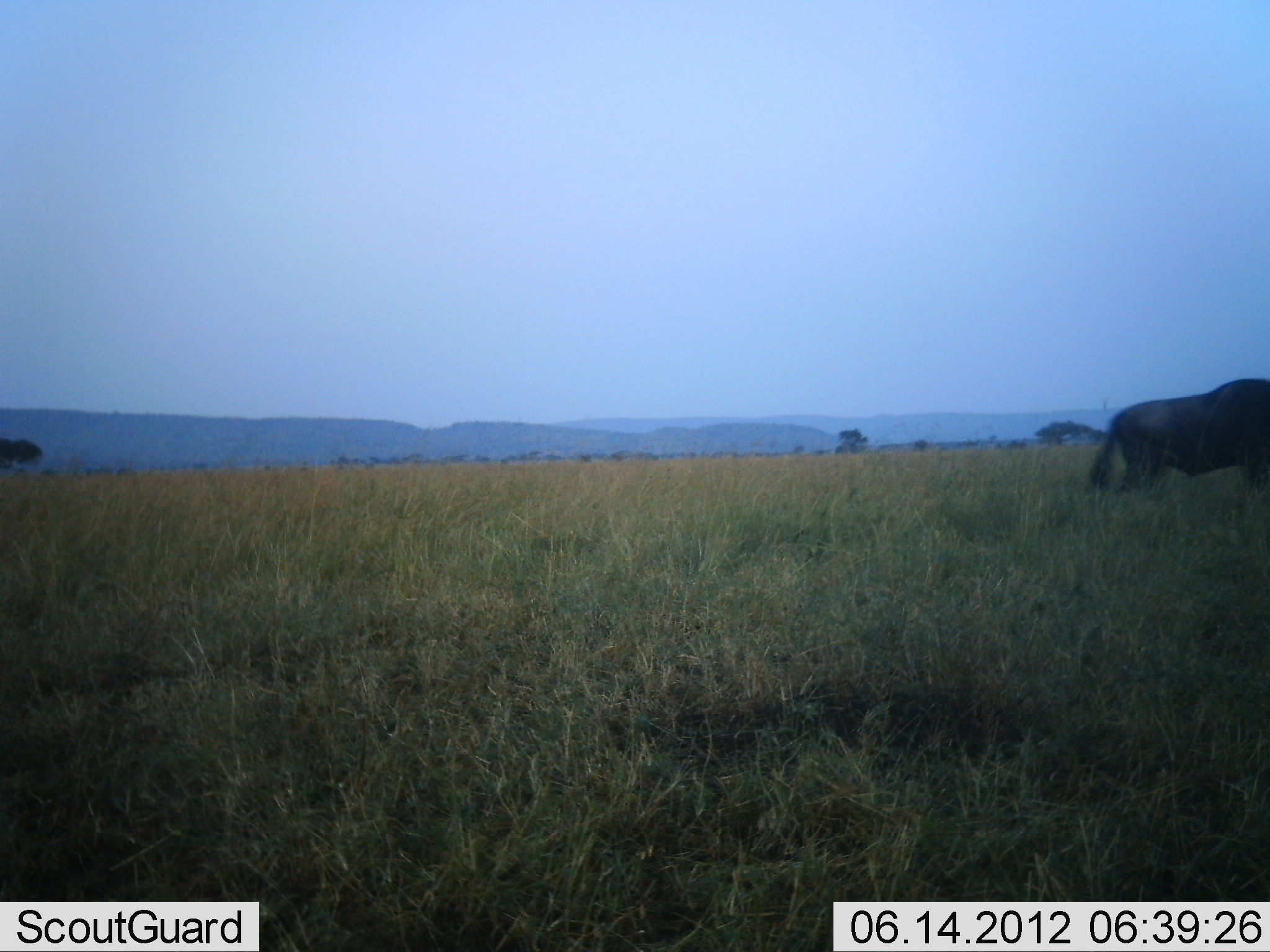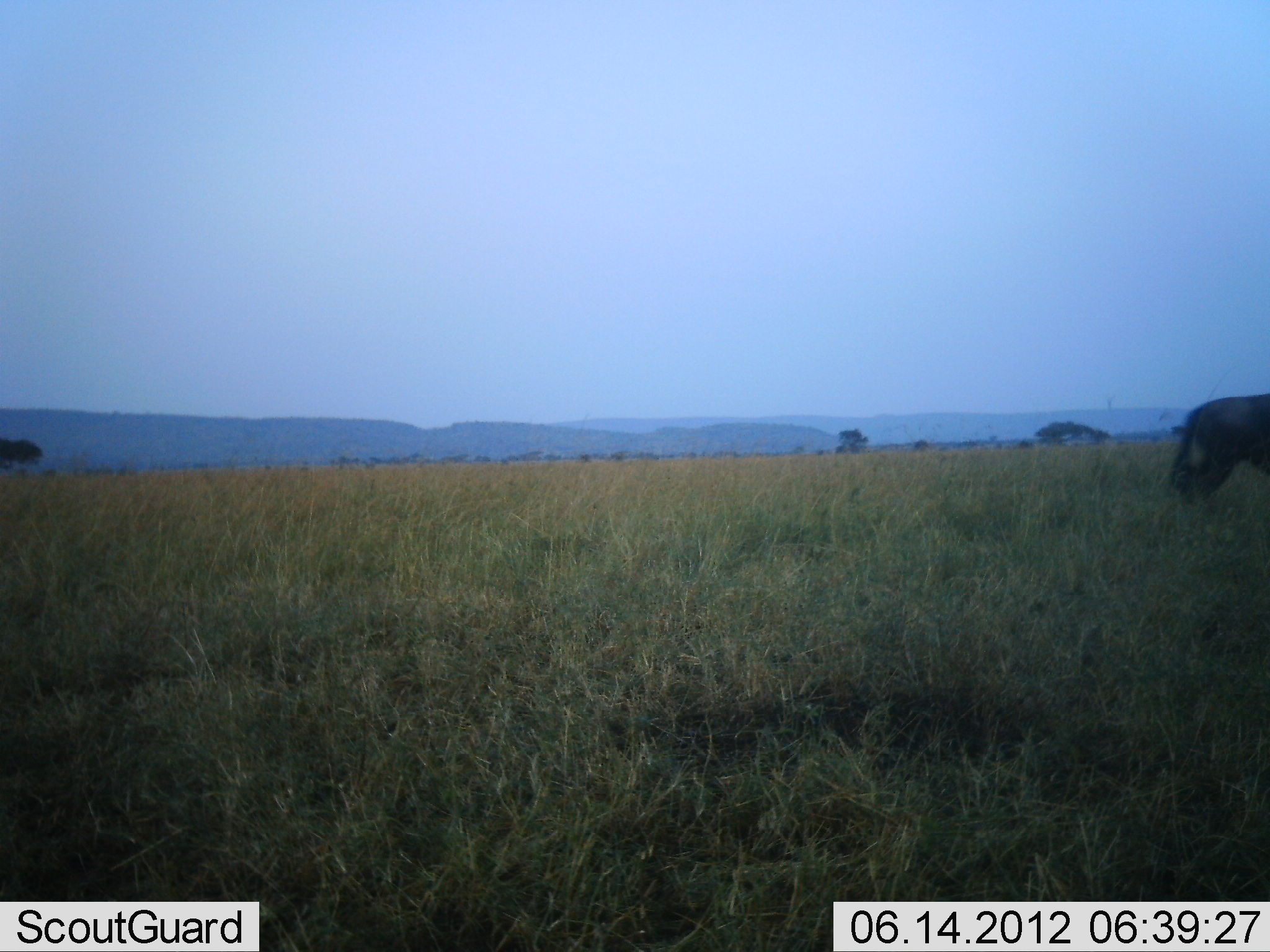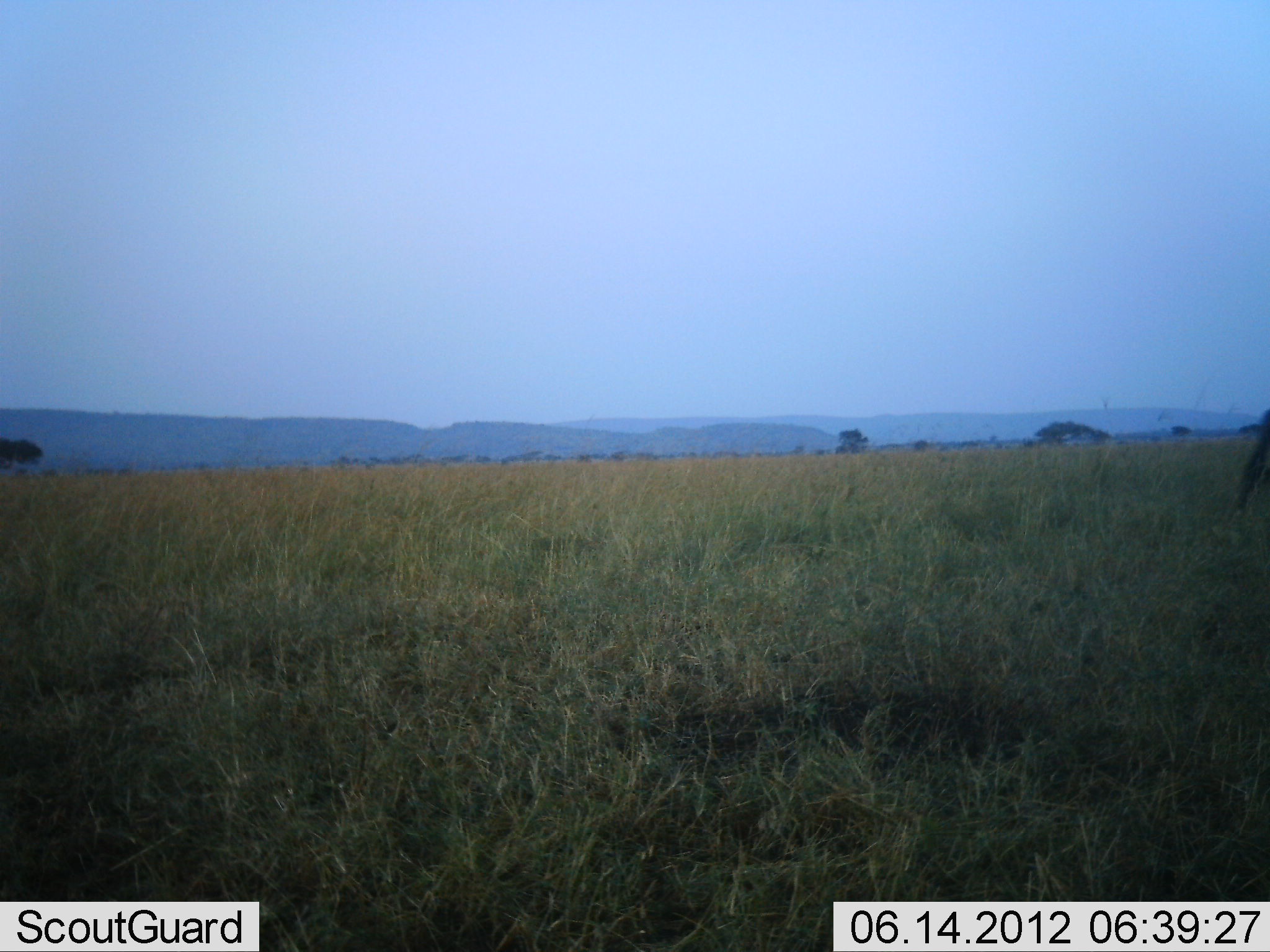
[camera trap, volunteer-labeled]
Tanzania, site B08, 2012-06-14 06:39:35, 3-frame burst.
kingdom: Animalia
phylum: Chordata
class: Mammalia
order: Artiodactyla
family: Bovidae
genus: Connochaetes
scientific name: Connochaetes taurinus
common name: blue wildebeest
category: wildebeest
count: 1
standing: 10%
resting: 0%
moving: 90%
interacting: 0%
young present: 0%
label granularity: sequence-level